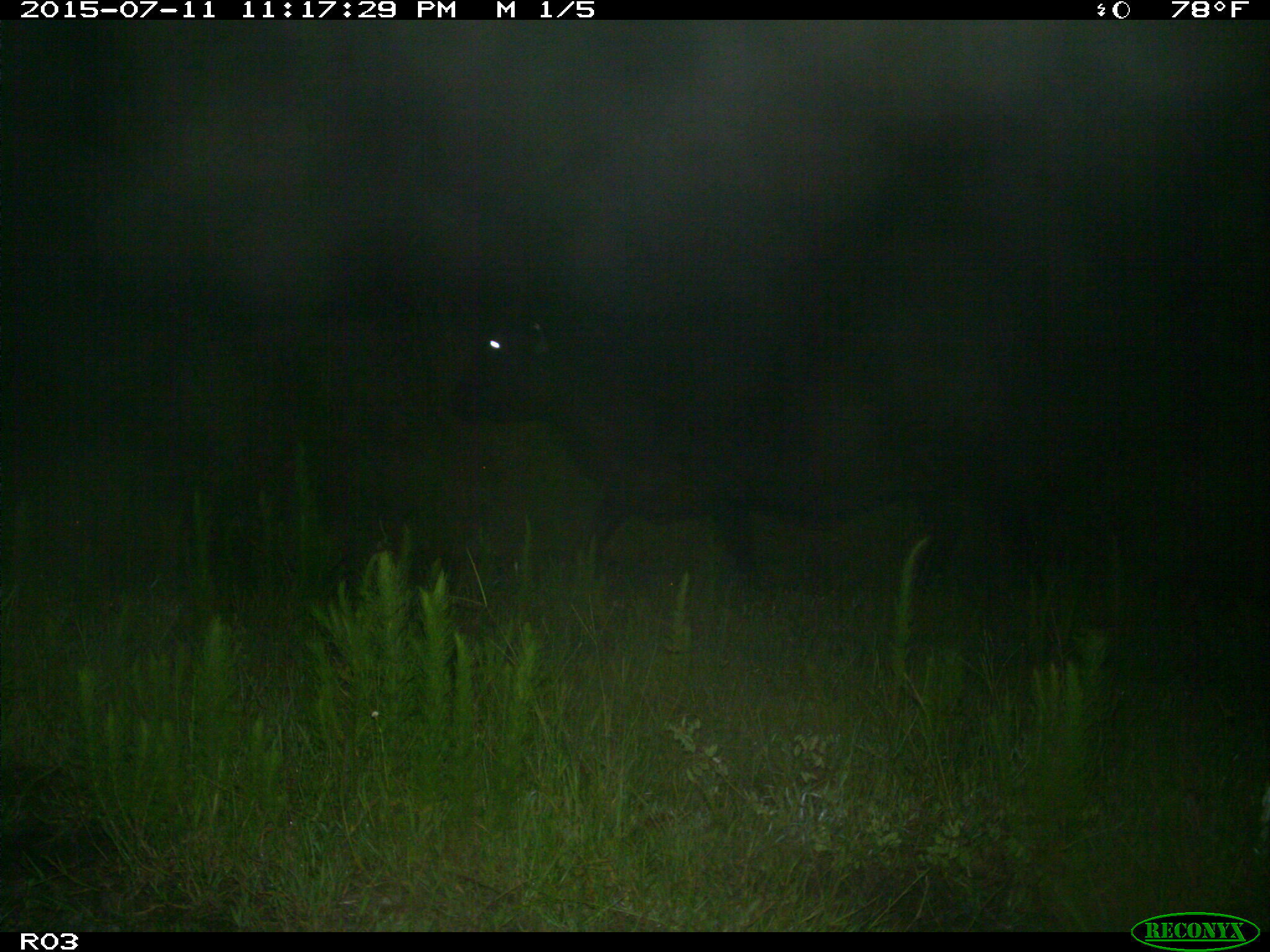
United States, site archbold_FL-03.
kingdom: Animalia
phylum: Chordata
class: Mammalia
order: Artiodactyla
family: Bovidae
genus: Bos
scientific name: Bos taurus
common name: domestic cow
Bos taurus (domestic cow).